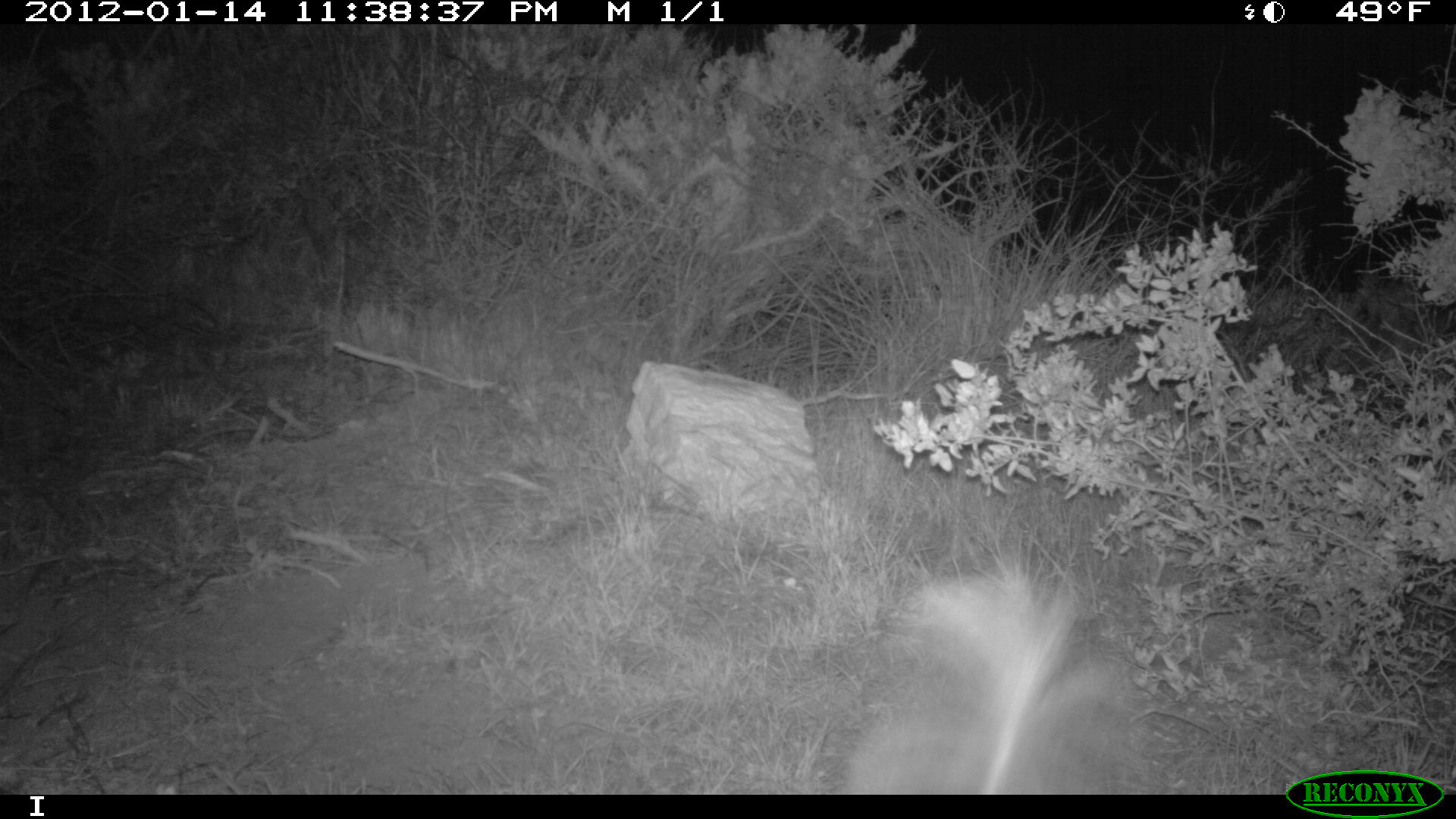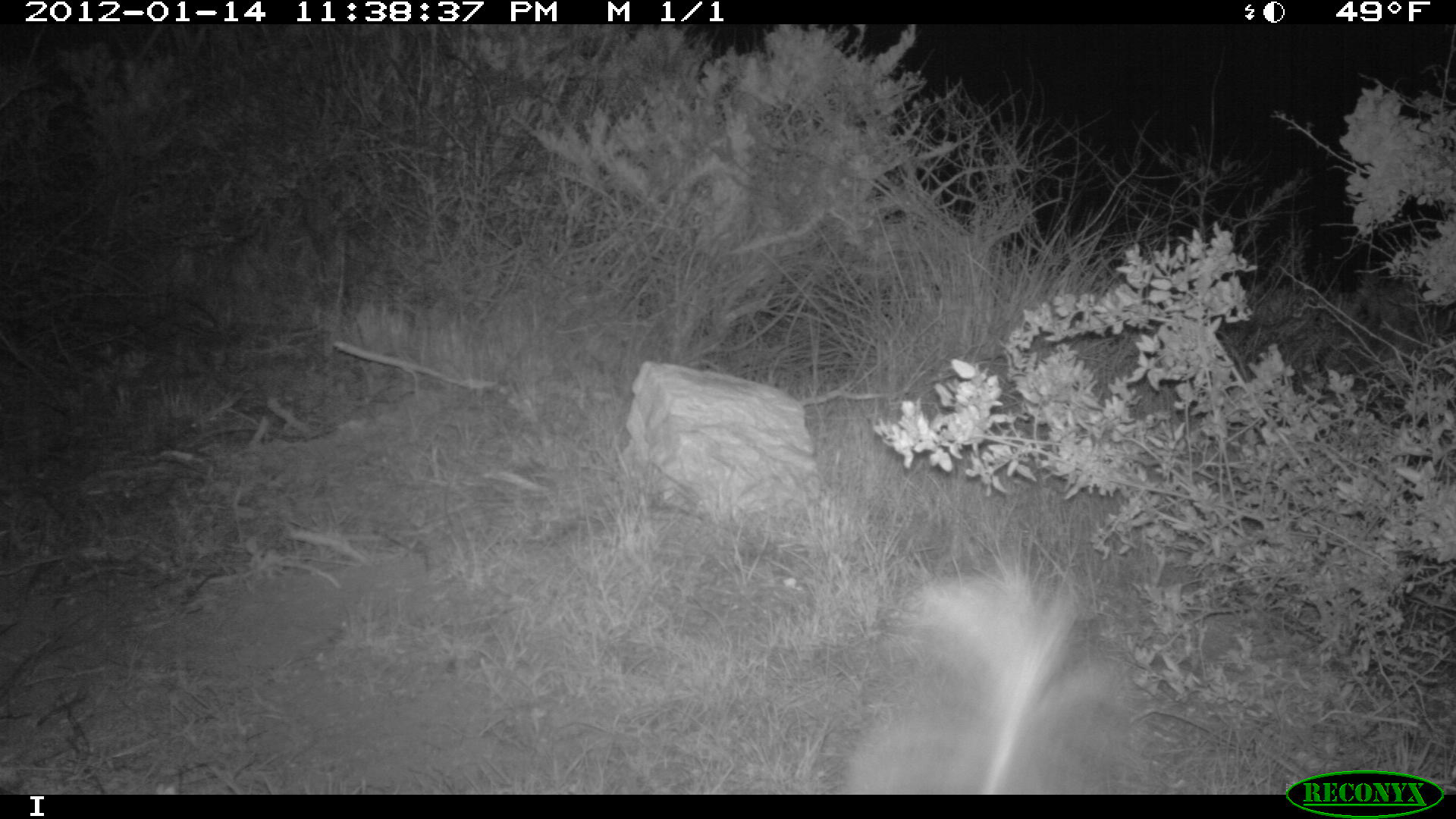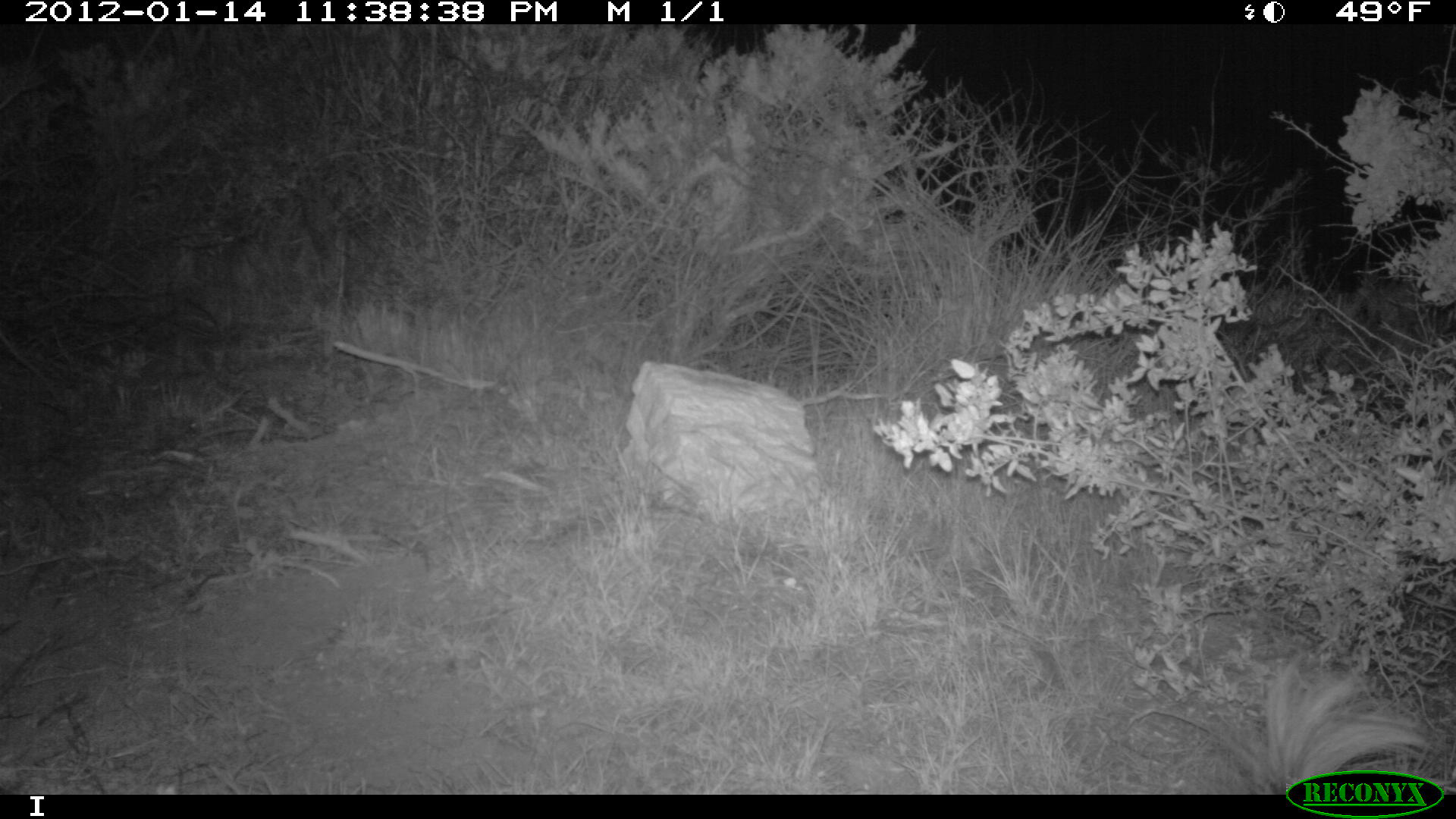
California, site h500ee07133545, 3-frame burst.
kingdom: Animalia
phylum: Chordata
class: Mammalia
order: Carnivora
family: Mephitidae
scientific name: Mephitidae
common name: skunk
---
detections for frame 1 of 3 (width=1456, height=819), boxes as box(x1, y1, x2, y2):
skunk: box(843, 557, 1149, 792)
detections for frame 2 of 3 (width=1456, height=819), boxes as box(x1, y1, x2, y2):
skunk: box(838, 544, 1096, 790)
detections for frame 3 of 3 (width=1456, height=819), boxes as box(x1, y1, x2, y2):
skunk: box(1224, 654, 1432, 794)